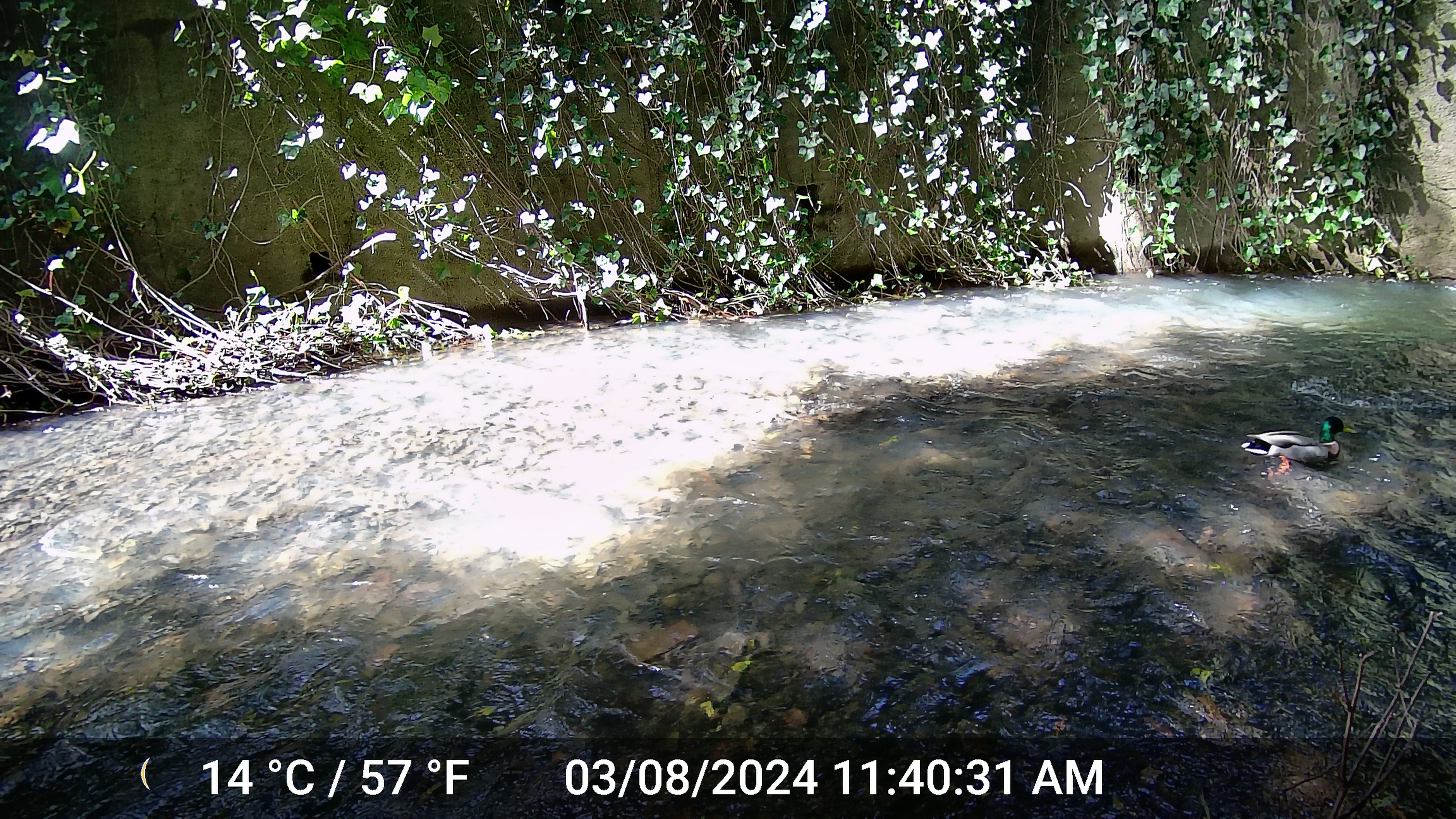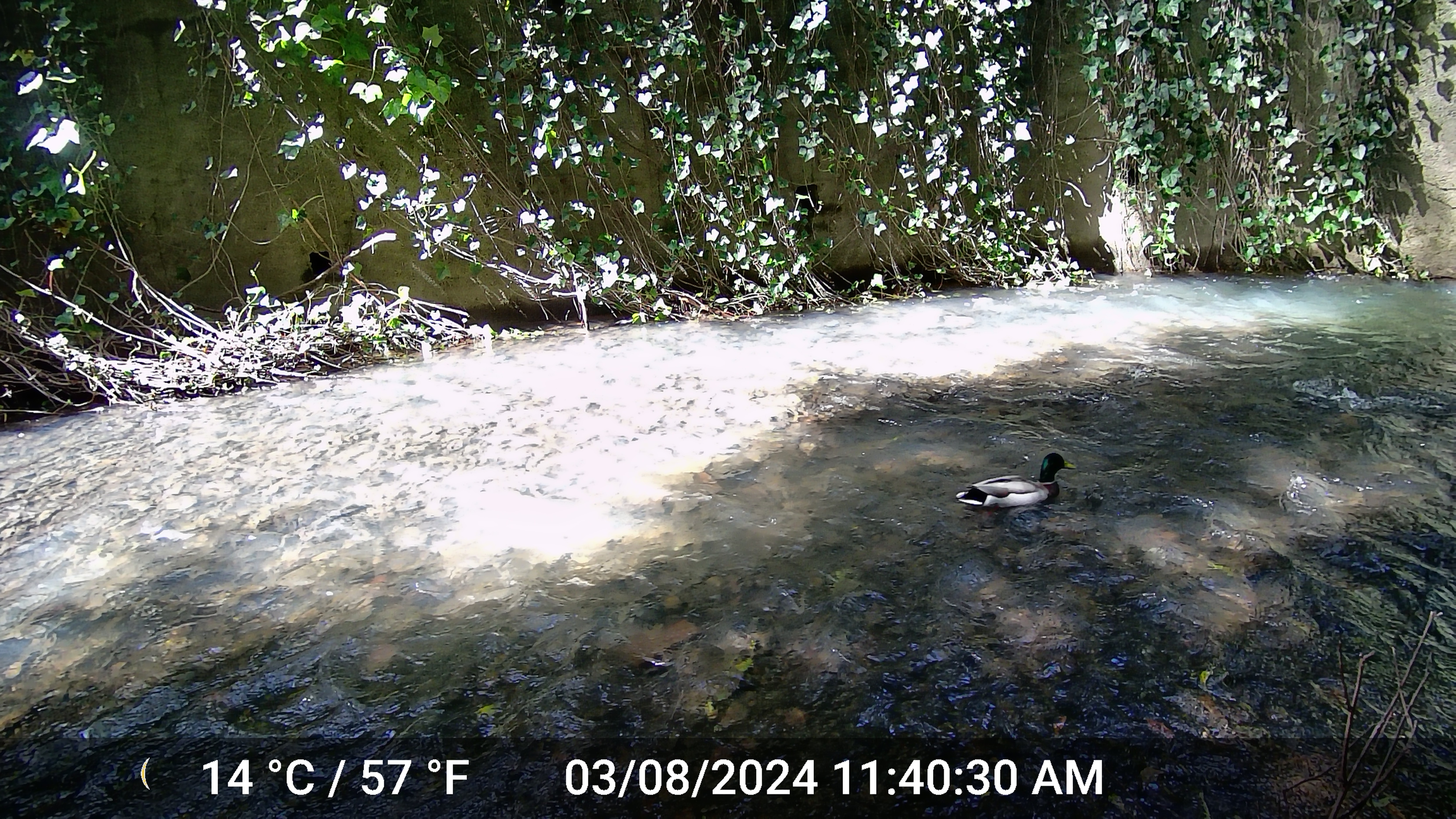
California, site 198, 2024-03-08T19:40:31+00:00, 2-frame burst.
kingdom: Animalia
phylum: Chordata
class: Aves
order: Anseriformes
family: Anatidae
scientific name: Anatidae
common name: duck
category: duck species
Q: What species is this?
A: Duck species (duck) (Anatidae).